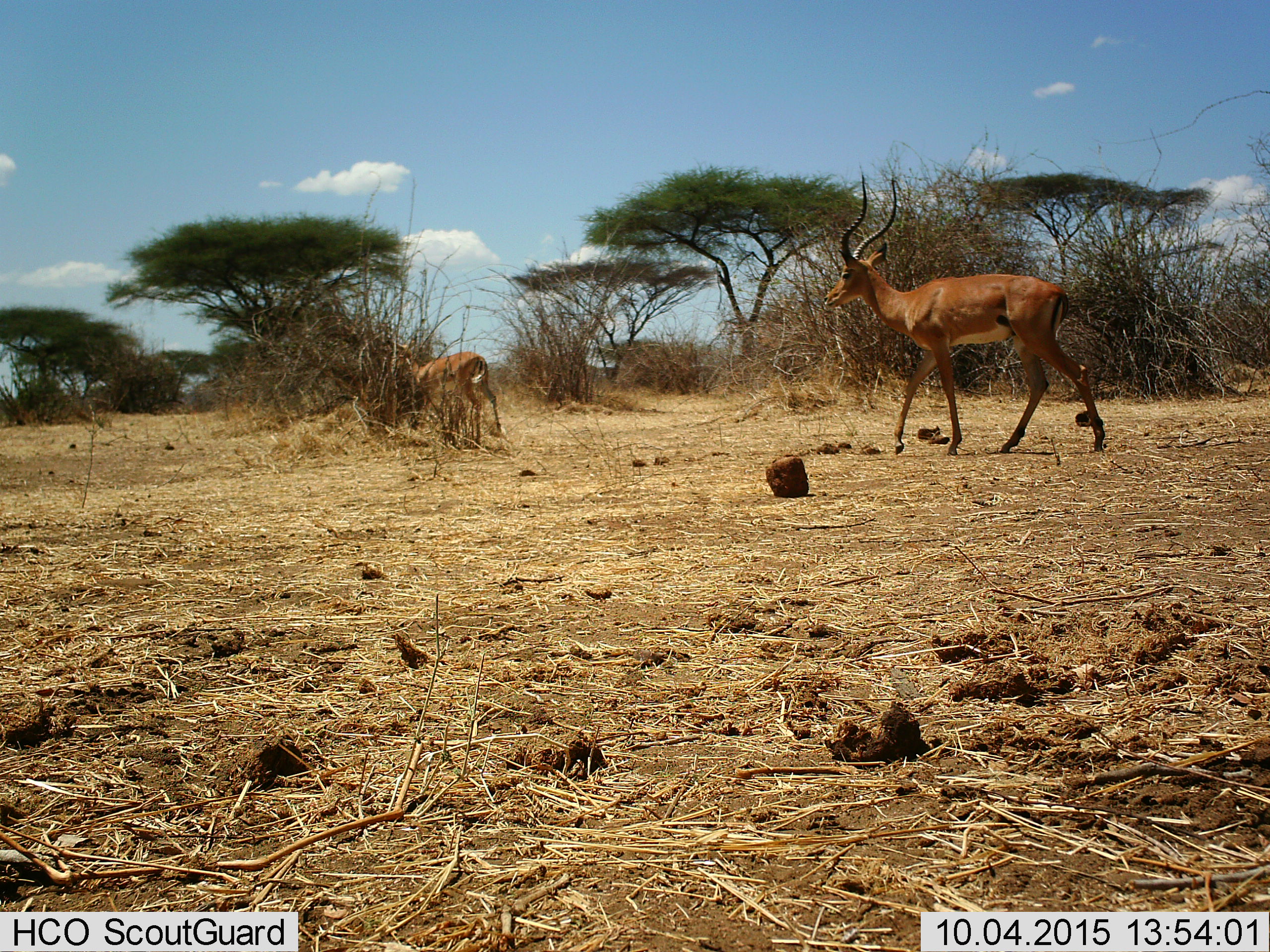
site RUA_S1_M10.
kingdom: Animalia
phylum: Chordata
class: Mammalia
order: Artiodactyla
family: Bovidae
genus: Aepyceros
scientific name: Aepyceros melampus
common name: impala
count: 2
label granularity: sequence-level